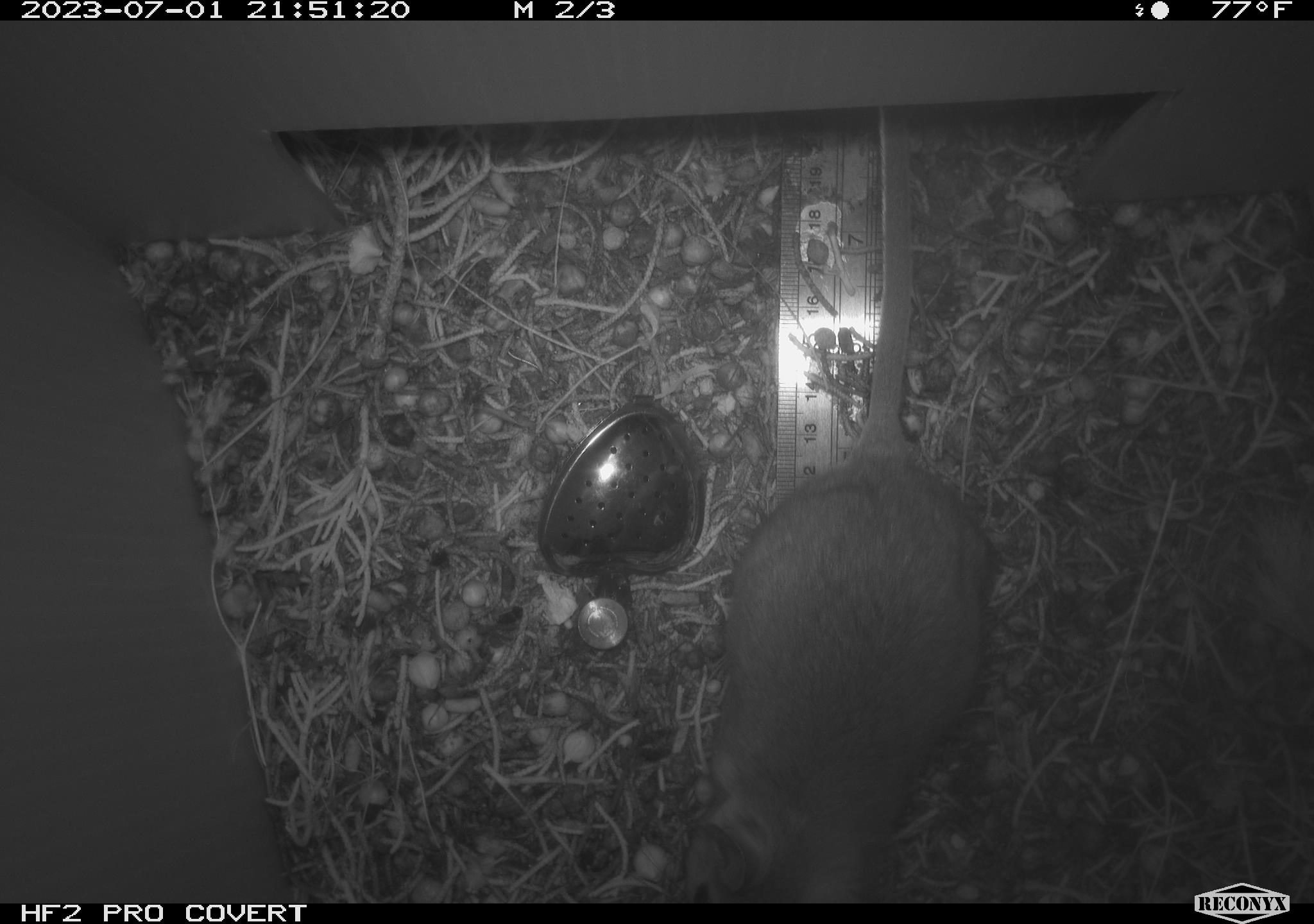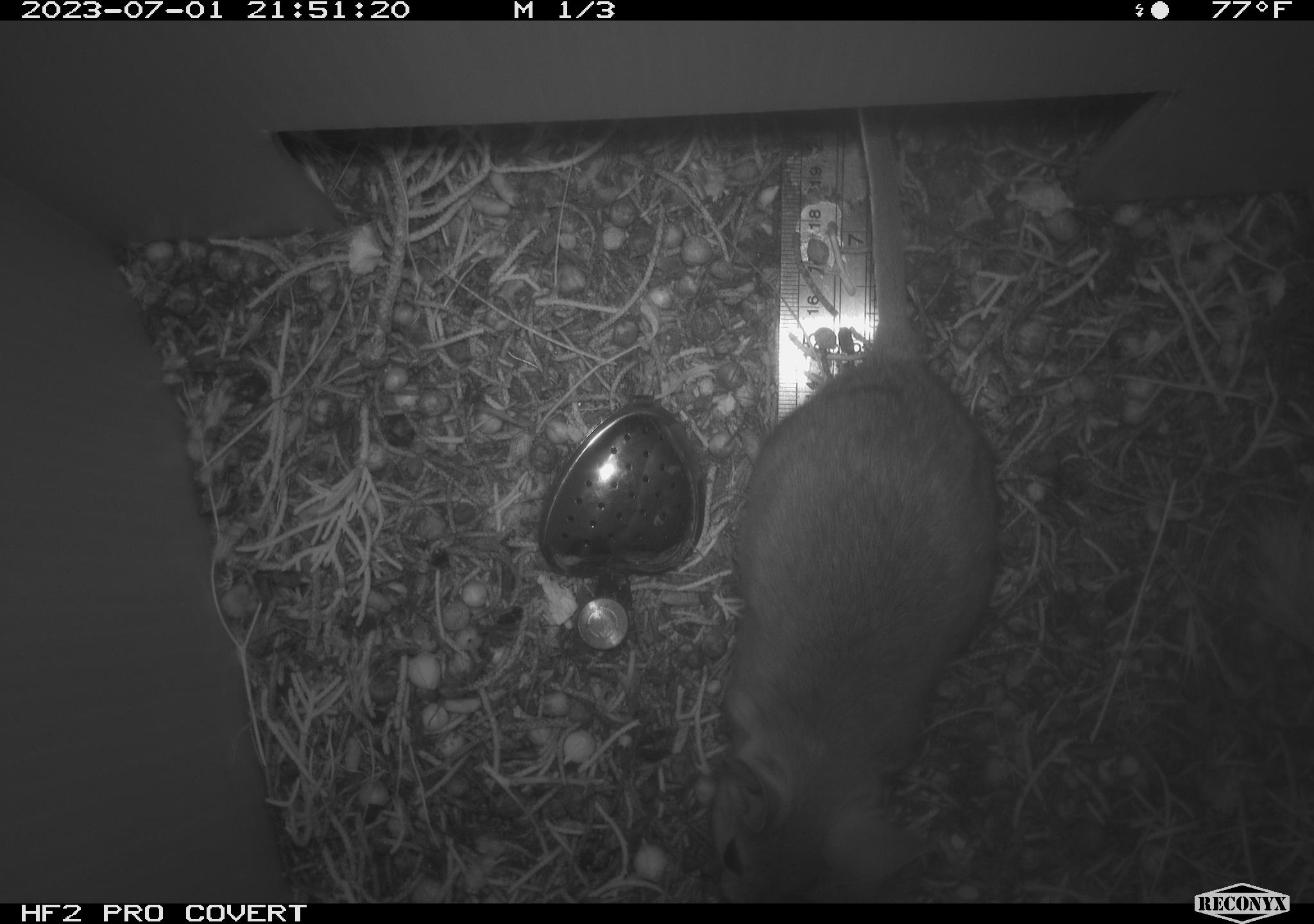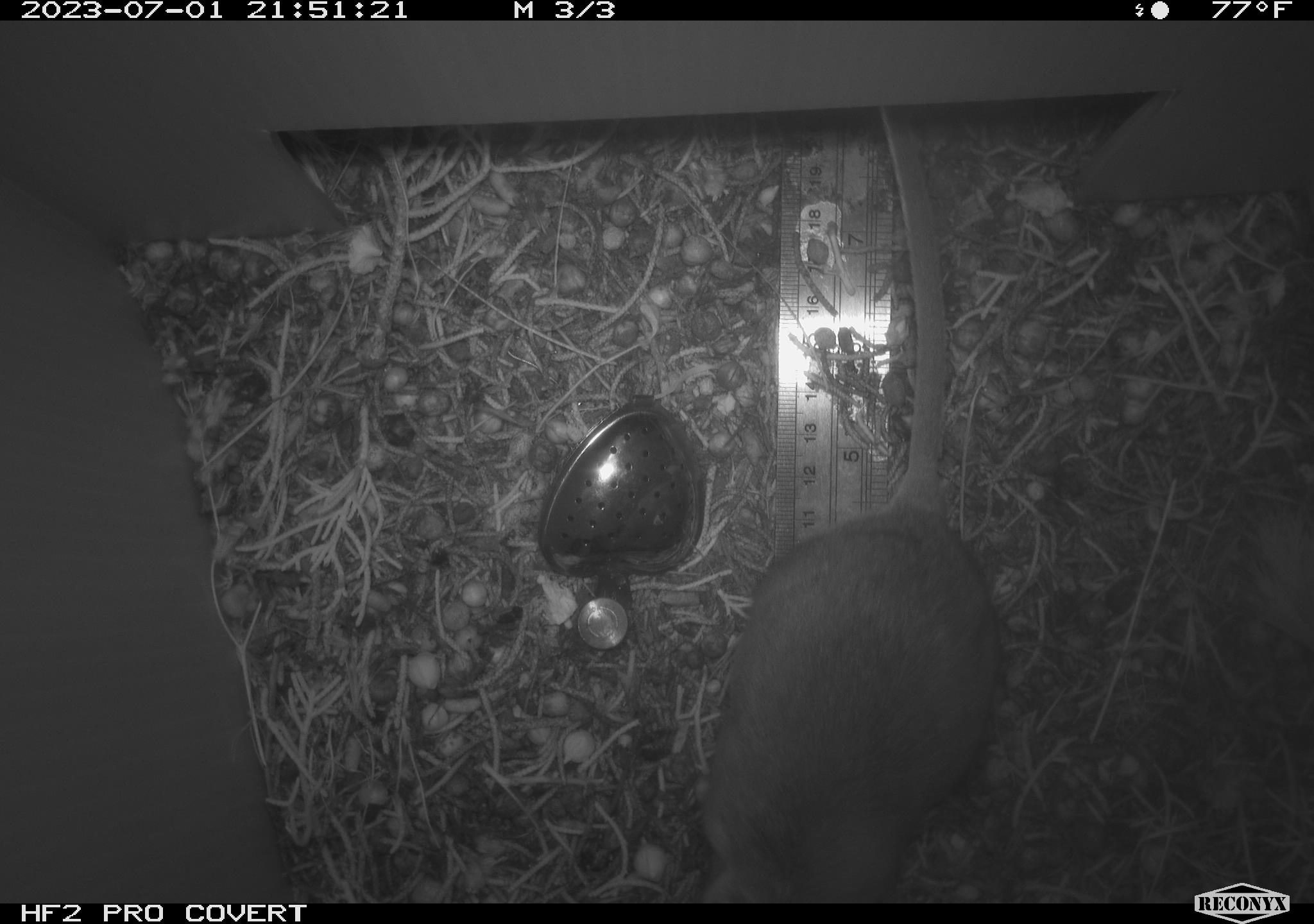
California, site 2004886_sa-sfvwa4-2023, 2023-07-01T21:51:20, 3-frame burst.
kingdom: Animalia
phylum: Chordata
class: Mammalia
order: Rodentia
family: Cricetidae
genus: Neotoma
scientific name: Neotoma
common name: pack rat or woodrat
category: neotoma species